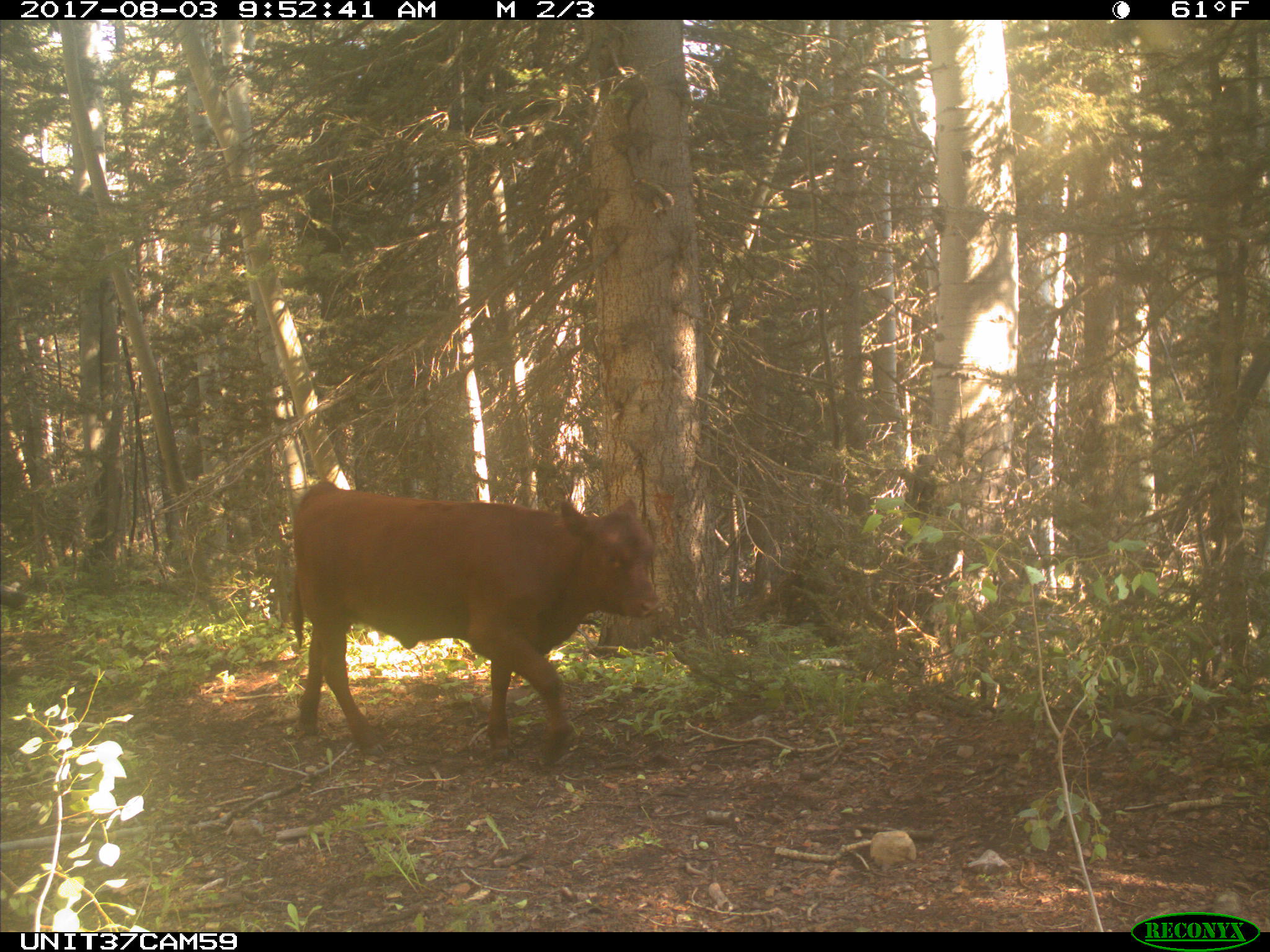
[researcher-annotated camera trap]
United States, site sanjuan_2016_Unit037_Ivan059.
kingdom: Animalia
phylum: Chordata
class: Mammalia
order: Artiodactyla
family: Bovidae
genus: Bos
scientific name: Bos taurus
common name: domestic cow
Bos taurus (domestic cow).